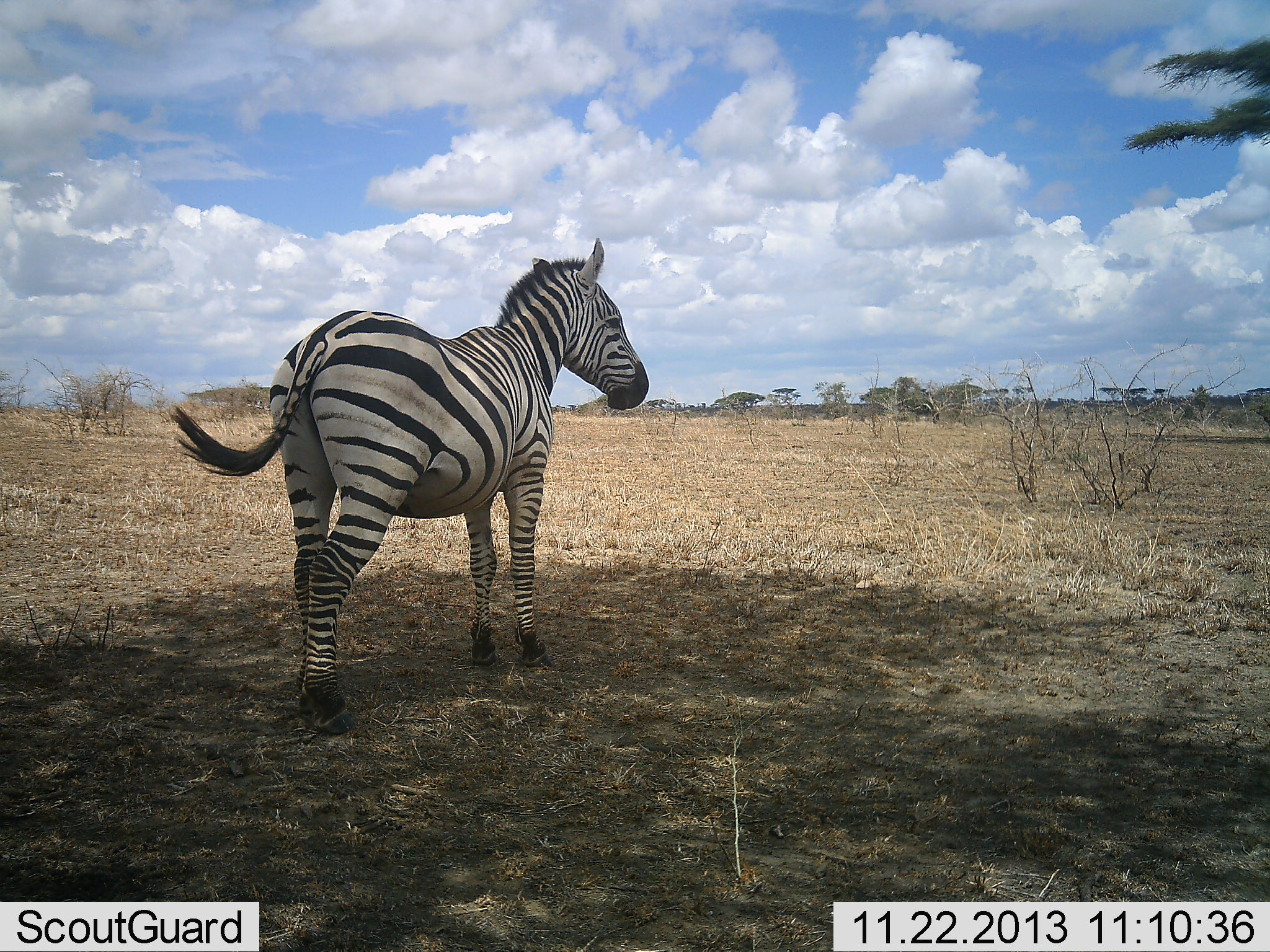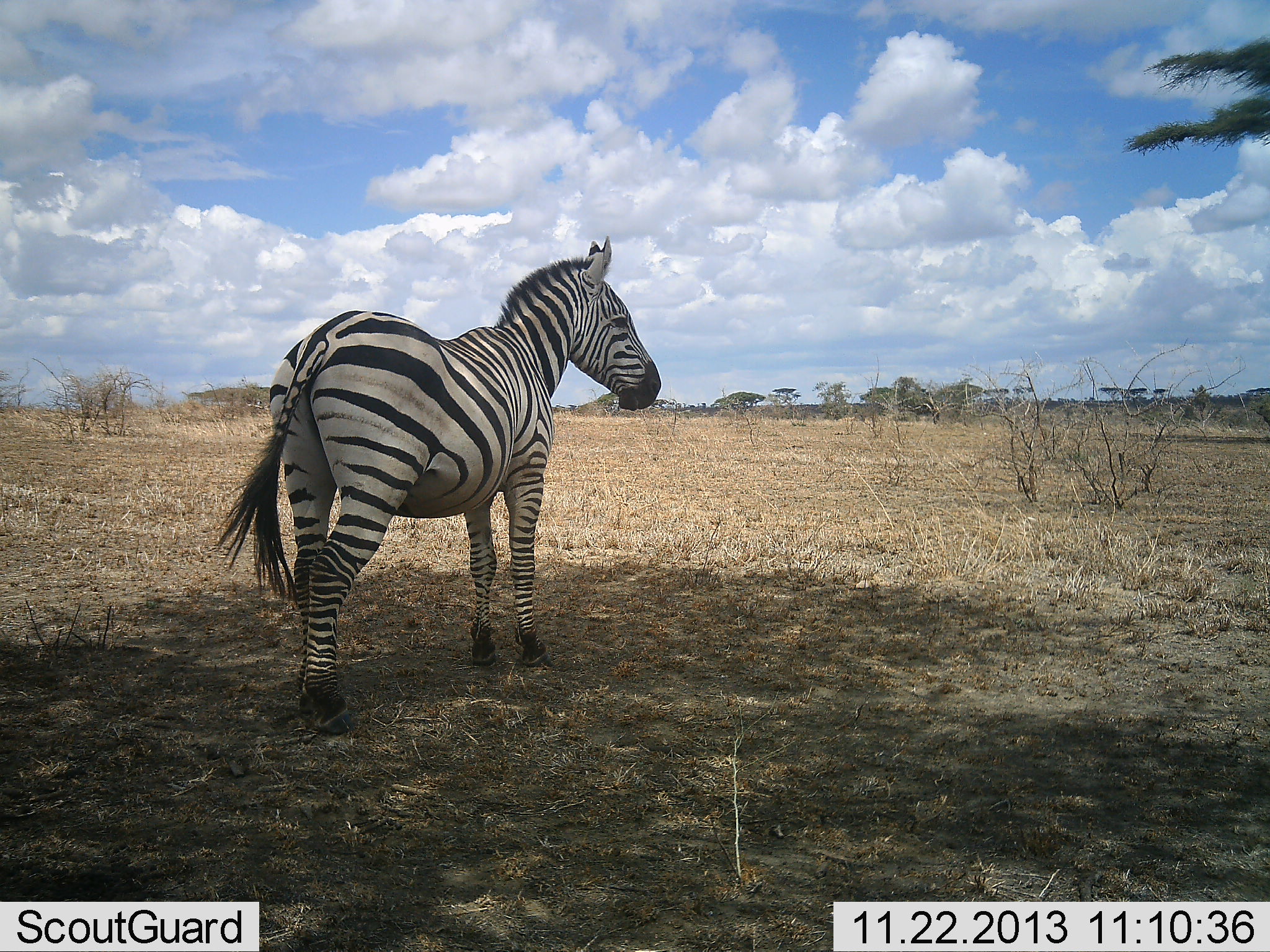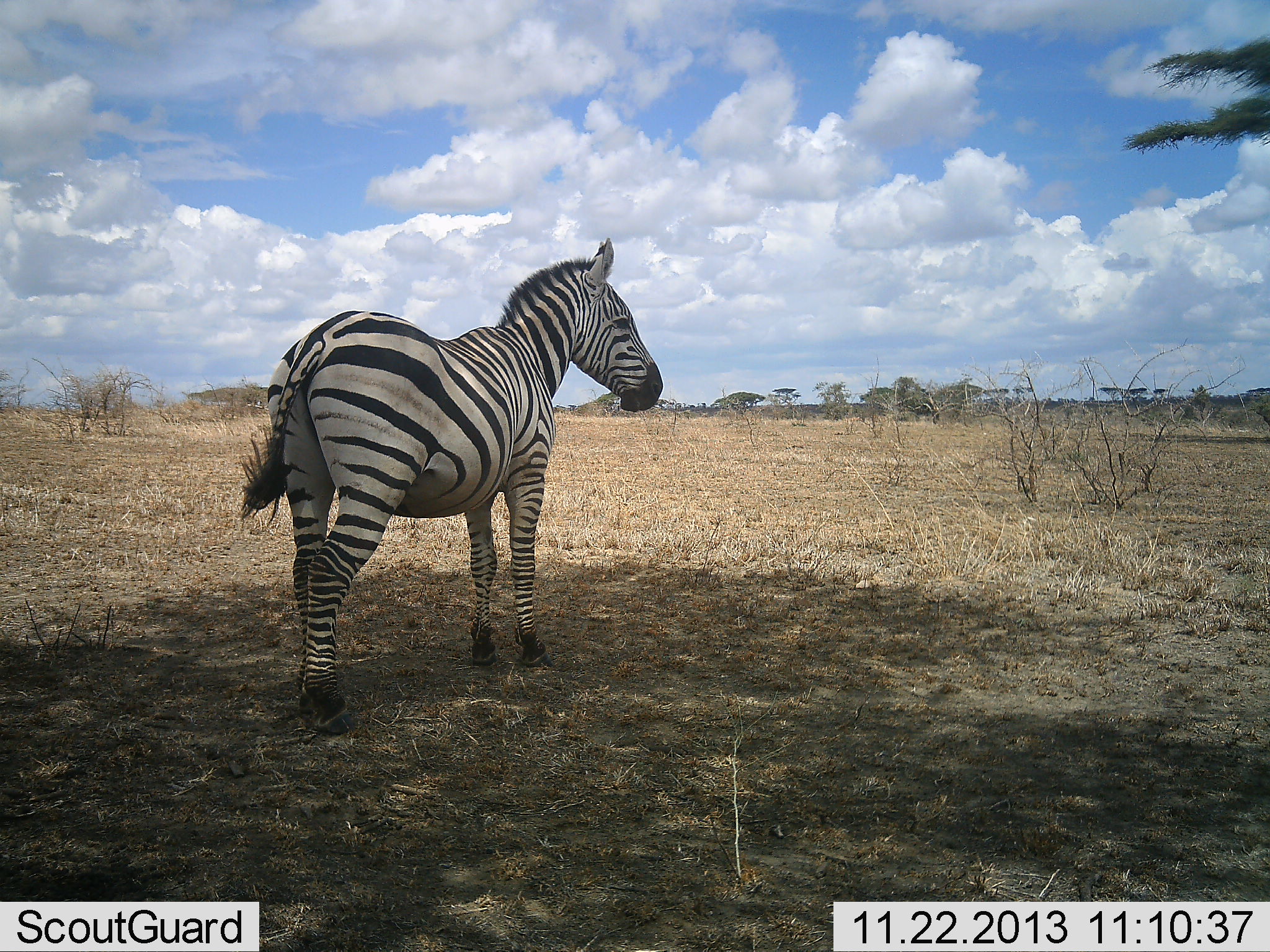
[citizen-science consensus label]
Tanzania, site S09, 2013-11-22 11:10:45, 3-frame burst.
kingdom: Animalia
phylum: Chordata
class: Mammalia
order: Perissodactyla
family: Equidae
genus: Equus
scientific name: Equus quagga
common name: plains zebra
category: zebra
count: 1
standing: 100%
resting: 0%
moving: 0%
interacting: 0%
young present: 0%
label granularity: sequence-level